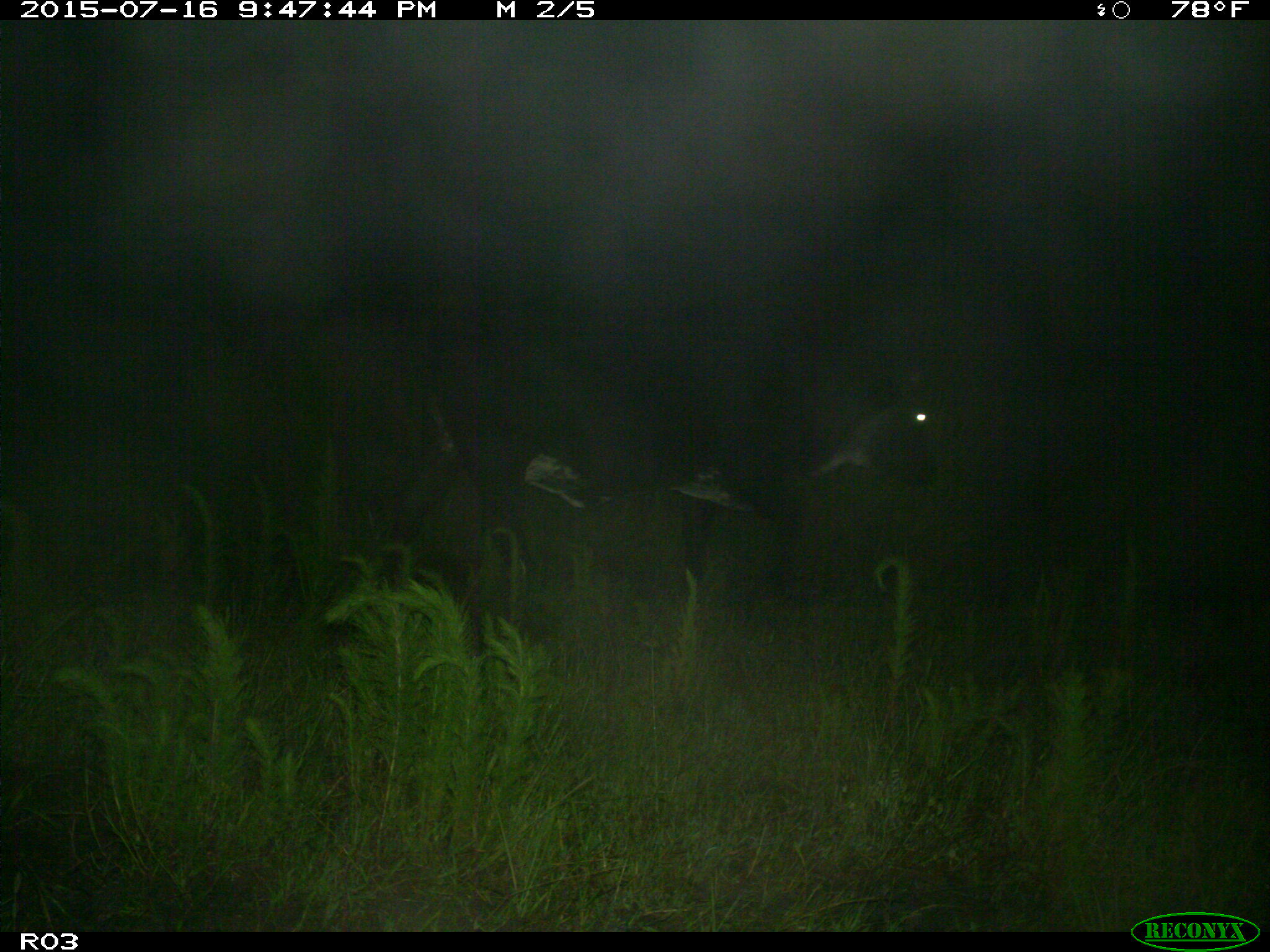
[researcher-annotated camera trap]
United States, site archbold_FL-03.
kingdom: Animalia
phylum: Chordata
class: Mammalia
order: Artiodactyla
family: Bovidae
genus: Bos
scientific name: Bos taurus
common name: domestic cow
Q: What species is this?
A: Bos taurus (domestic cow).